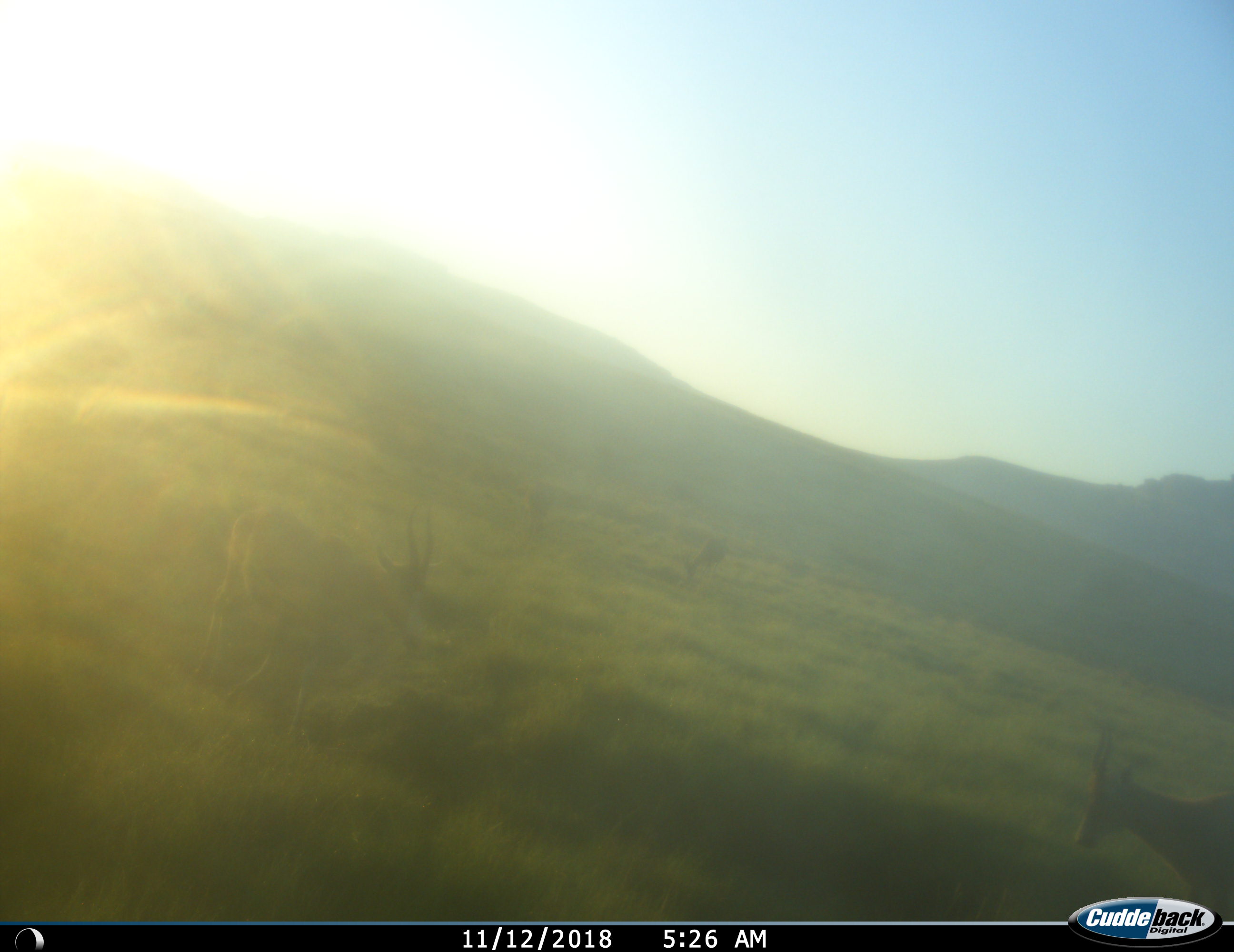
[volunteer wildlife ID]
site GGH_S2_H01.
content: unidentified animal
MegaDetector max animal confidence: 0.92